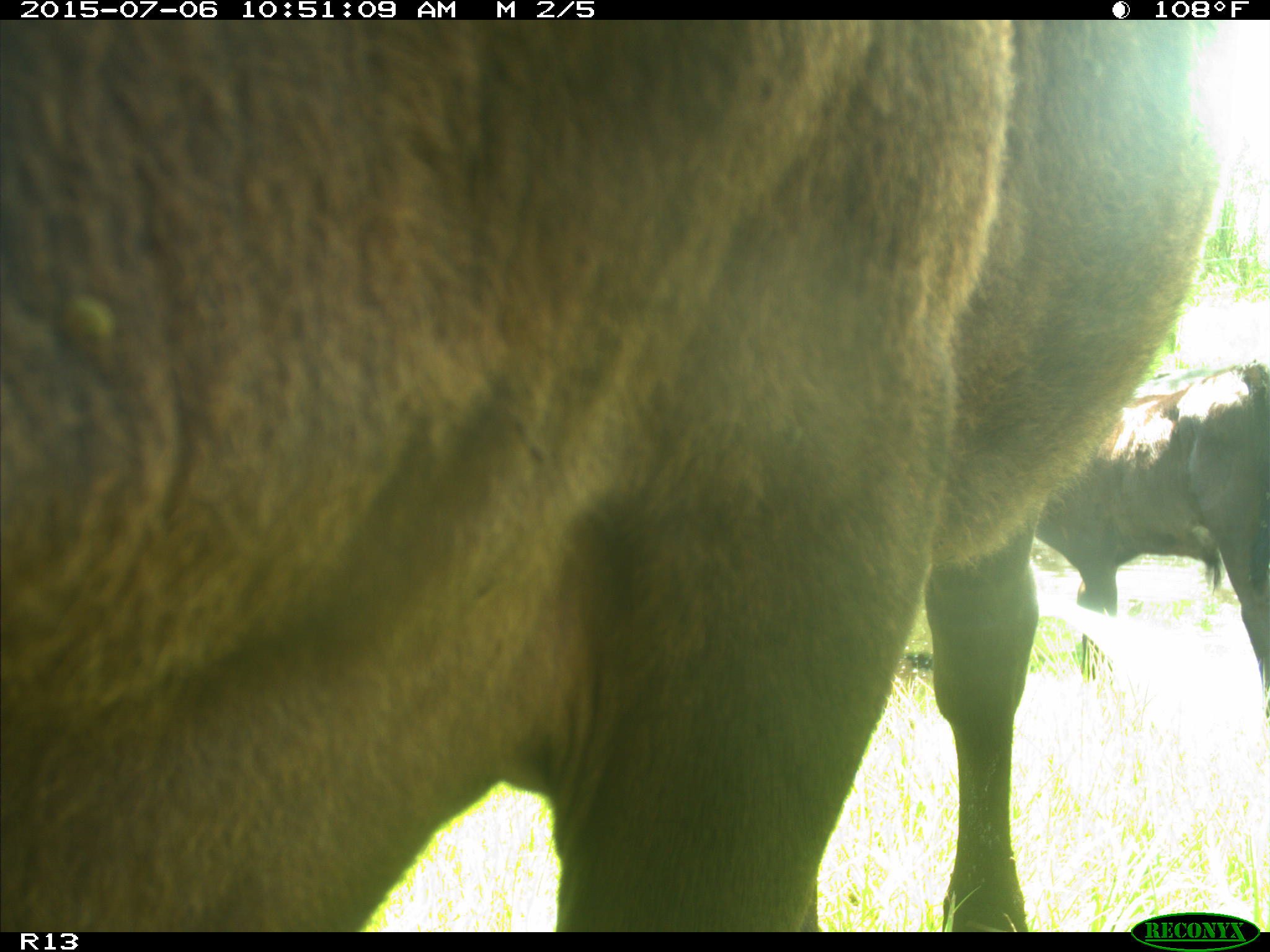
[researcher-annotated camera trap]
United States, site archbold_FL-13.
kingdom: Animalia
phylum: Chordata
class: Mammalia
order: Artiodactyla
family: Bovidae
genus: Bos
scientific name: Bos taurus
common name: domestic cow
Bos taurus (domestic cow).